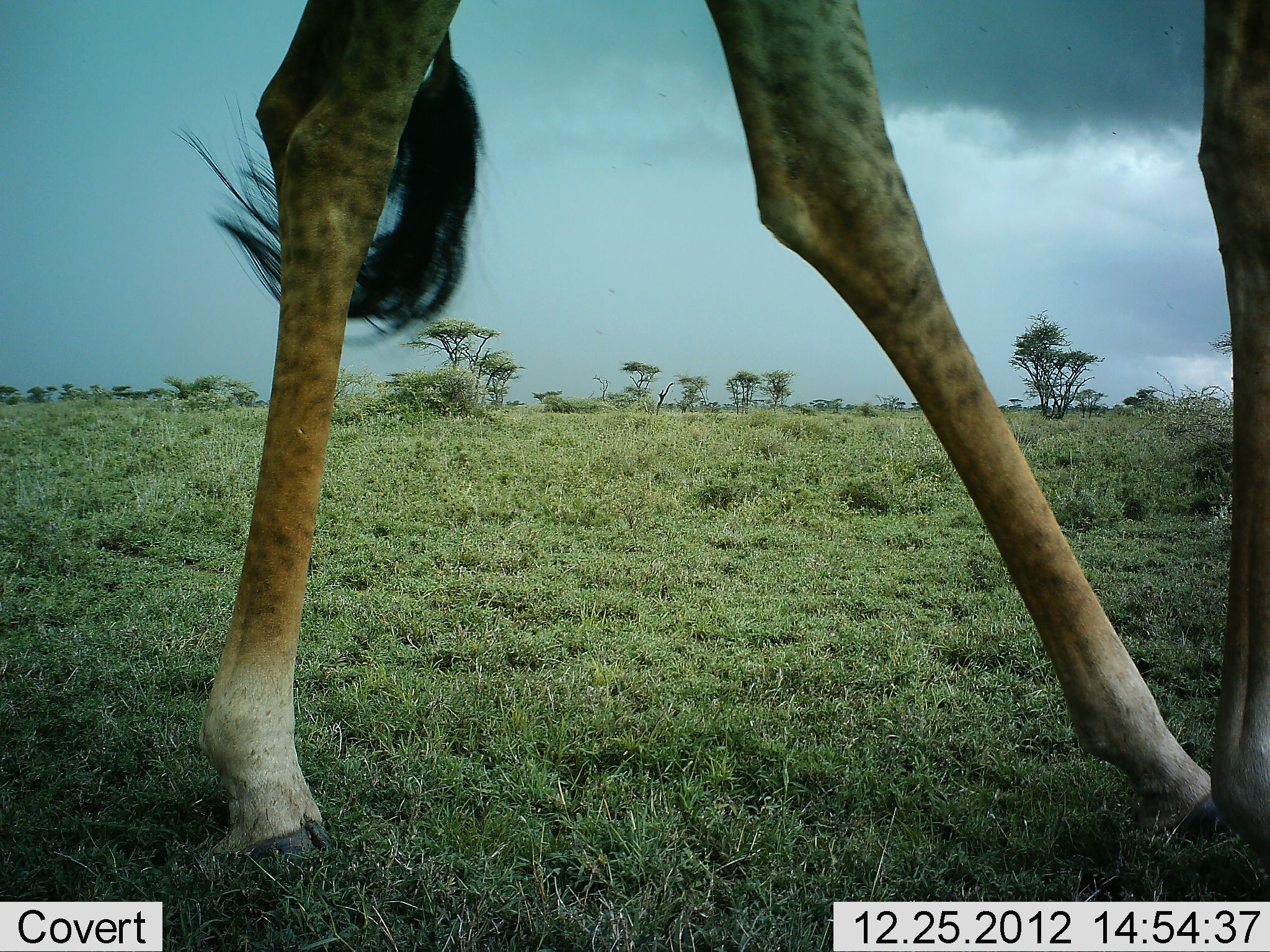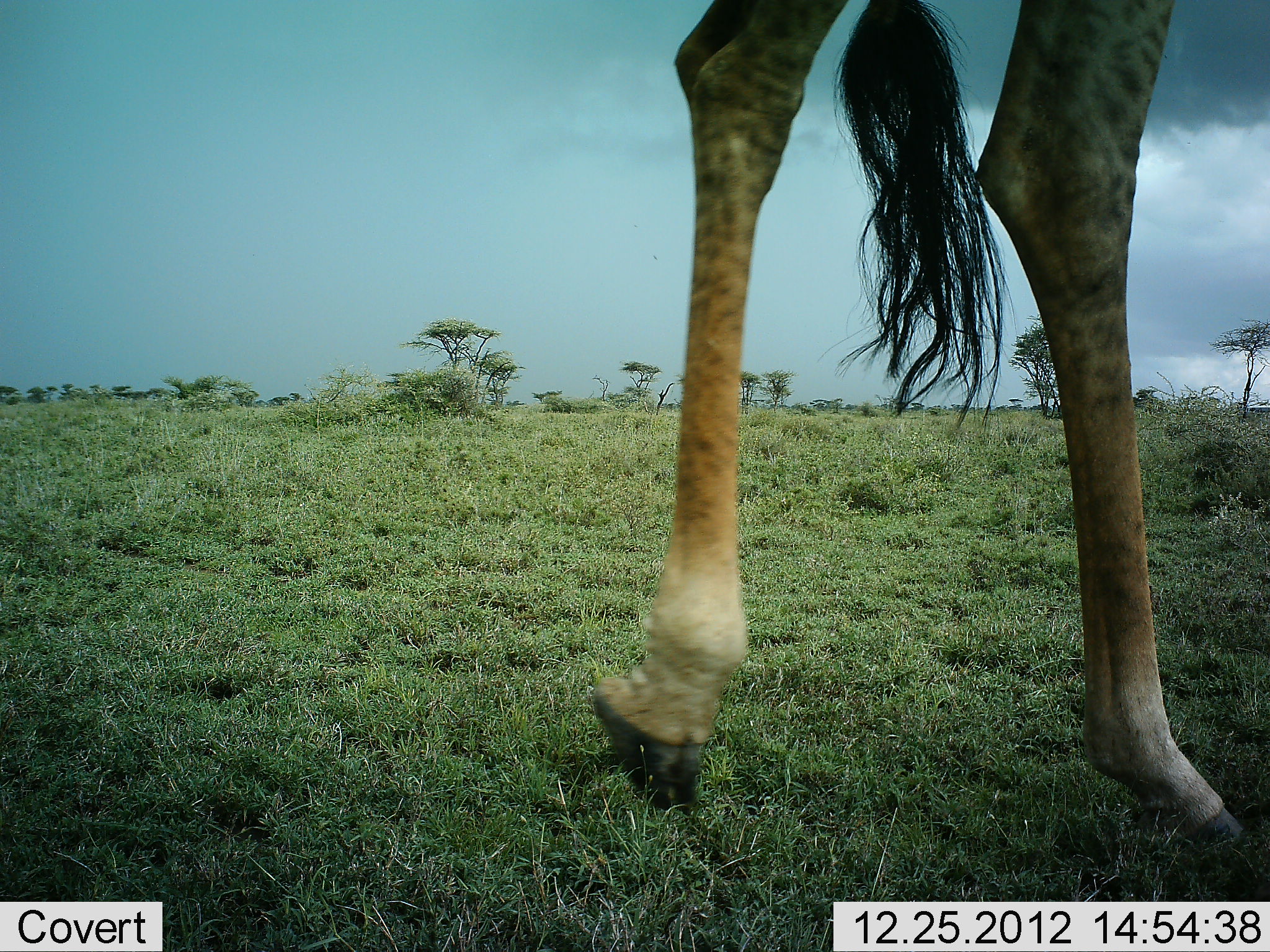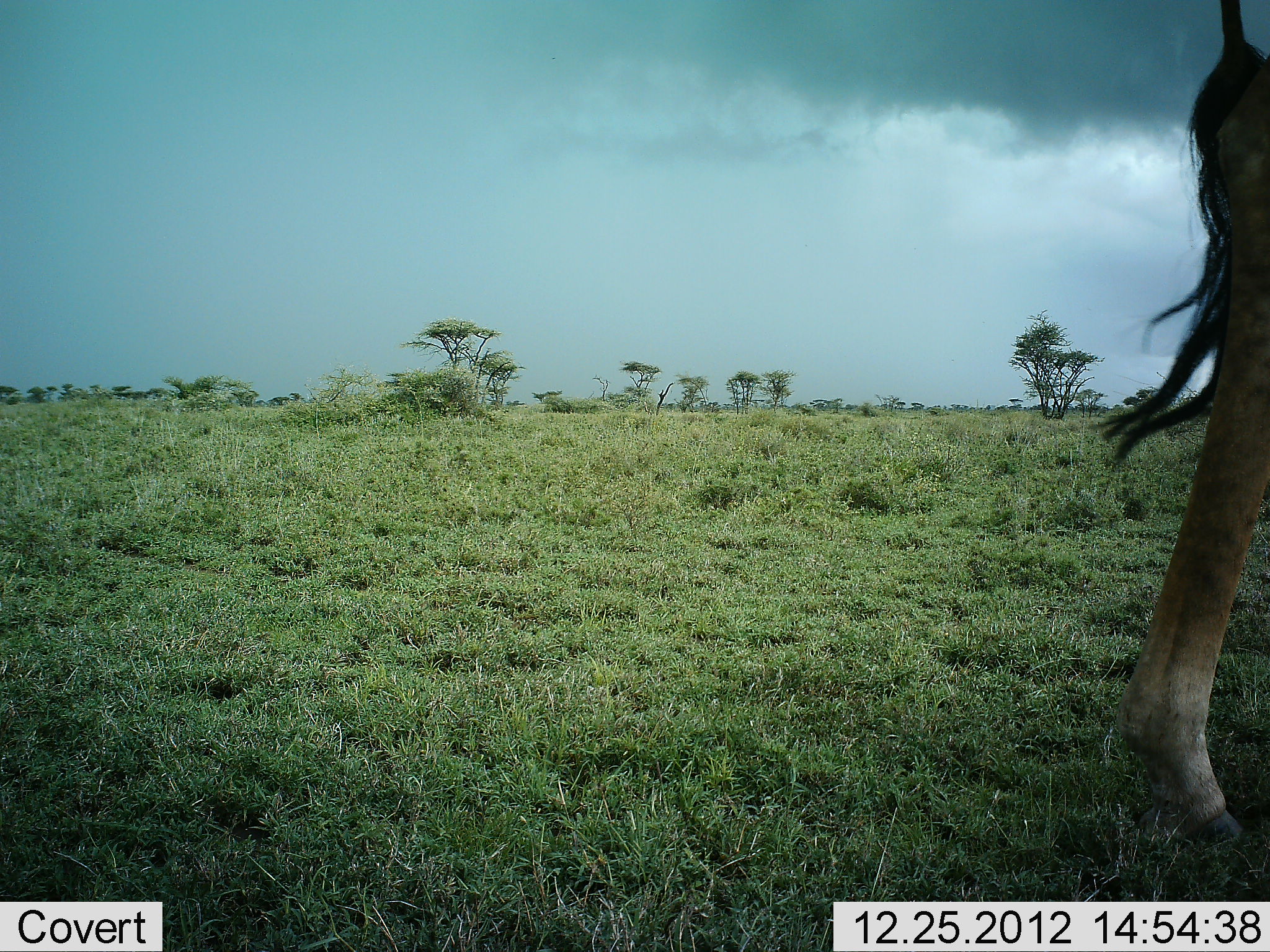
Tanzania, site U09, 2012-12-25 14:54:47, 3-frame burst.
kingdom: Animalia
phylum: Chordata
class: Mammalia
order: Artiodactyla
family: Giraffidae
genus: Giraffa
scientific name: Giraffa camelopardalis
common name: giraffe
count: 1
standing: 0%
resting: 0%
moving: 100%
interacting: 0%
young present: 0%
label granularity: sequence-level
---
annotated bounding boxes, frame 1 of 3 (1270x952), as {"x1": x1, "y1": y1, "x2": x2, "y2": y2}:
animal: {"x1": 169, "y1": 0, "x2": 1270, "y2": 902}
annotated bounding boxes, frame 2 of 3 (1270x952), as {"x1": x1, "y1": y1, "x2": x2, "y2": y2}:
animal: {"x1": 589, "y1": 0, "x2": 1270, "y2": 903}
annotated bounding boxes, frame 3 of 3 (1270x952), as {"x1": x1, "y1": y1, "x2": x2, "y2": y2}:
animal: {"x1": 1085, "y1": 0, "x2": 1270, "y2": 856}